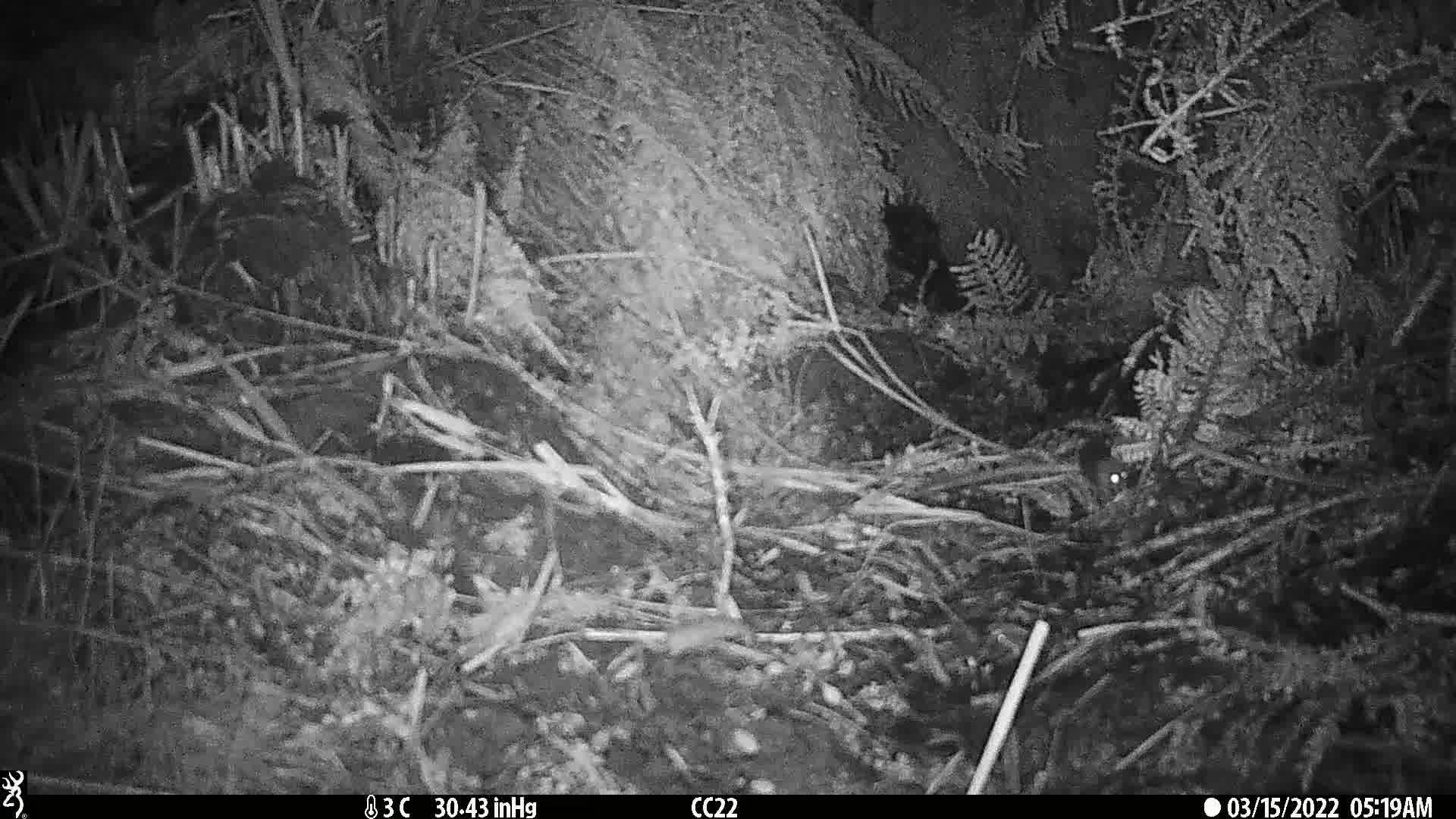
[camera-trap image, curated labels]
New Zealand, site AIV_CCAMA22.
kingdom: Animalia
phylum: Chordata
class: Mammalia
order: Rodentia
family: Muridae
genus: Mus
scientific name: Mus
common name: mouse